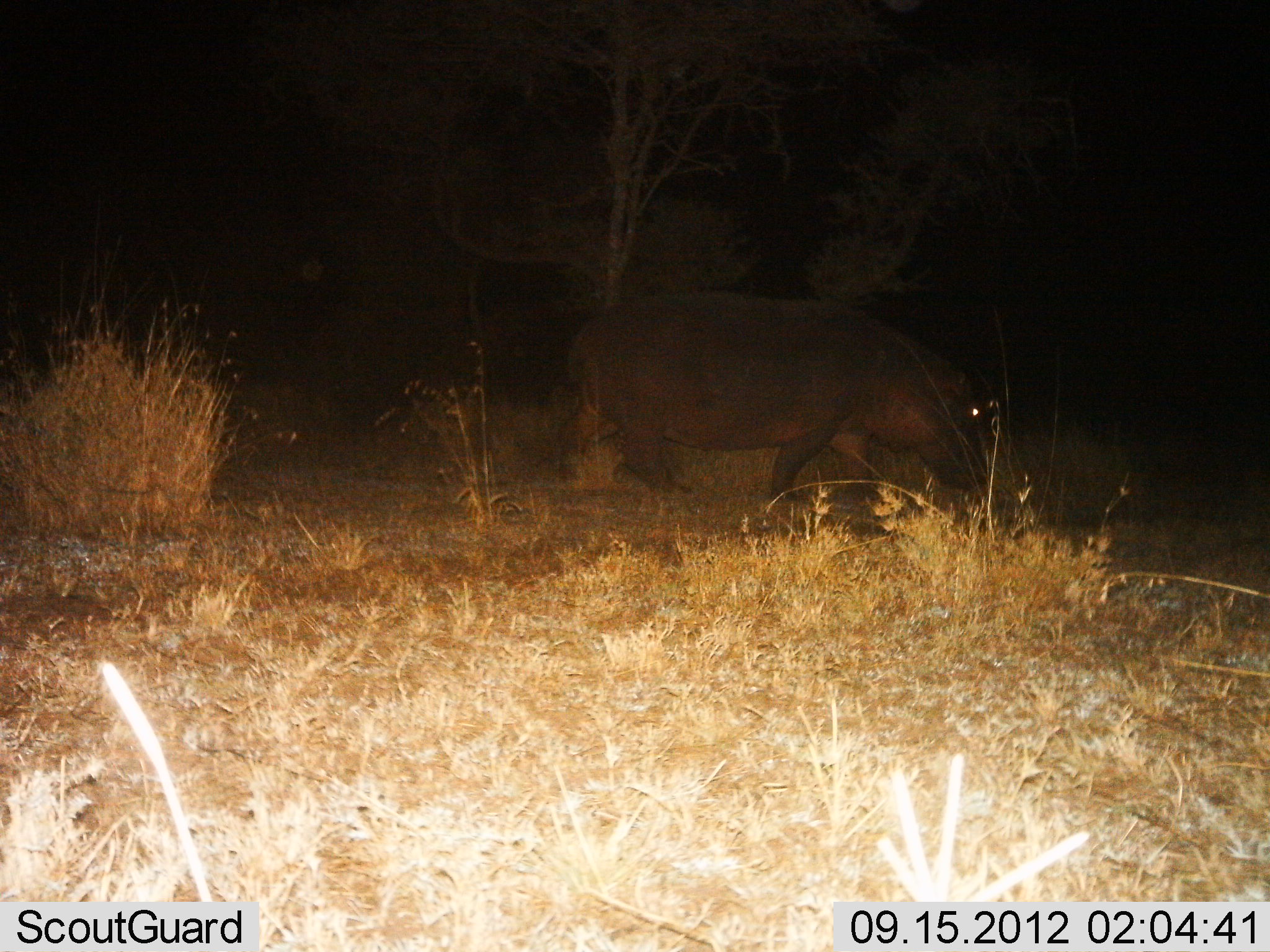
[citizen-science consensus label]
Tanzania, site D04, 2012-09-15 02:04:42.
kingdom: Animalia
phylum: Chordata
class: Mammalia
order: Artiodactyla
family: Hippopotamidae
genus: Hippopotamus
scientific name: Hippopotamus amphibius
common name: hippopotamus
Hippopotamus (Hippopotamus amphibius), count 1. Behavior (volunteer vote fractions): standing 0%, resting 0%, moving 100%, interacting 0%. Young present (vote fraction): 0%. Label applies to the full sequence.